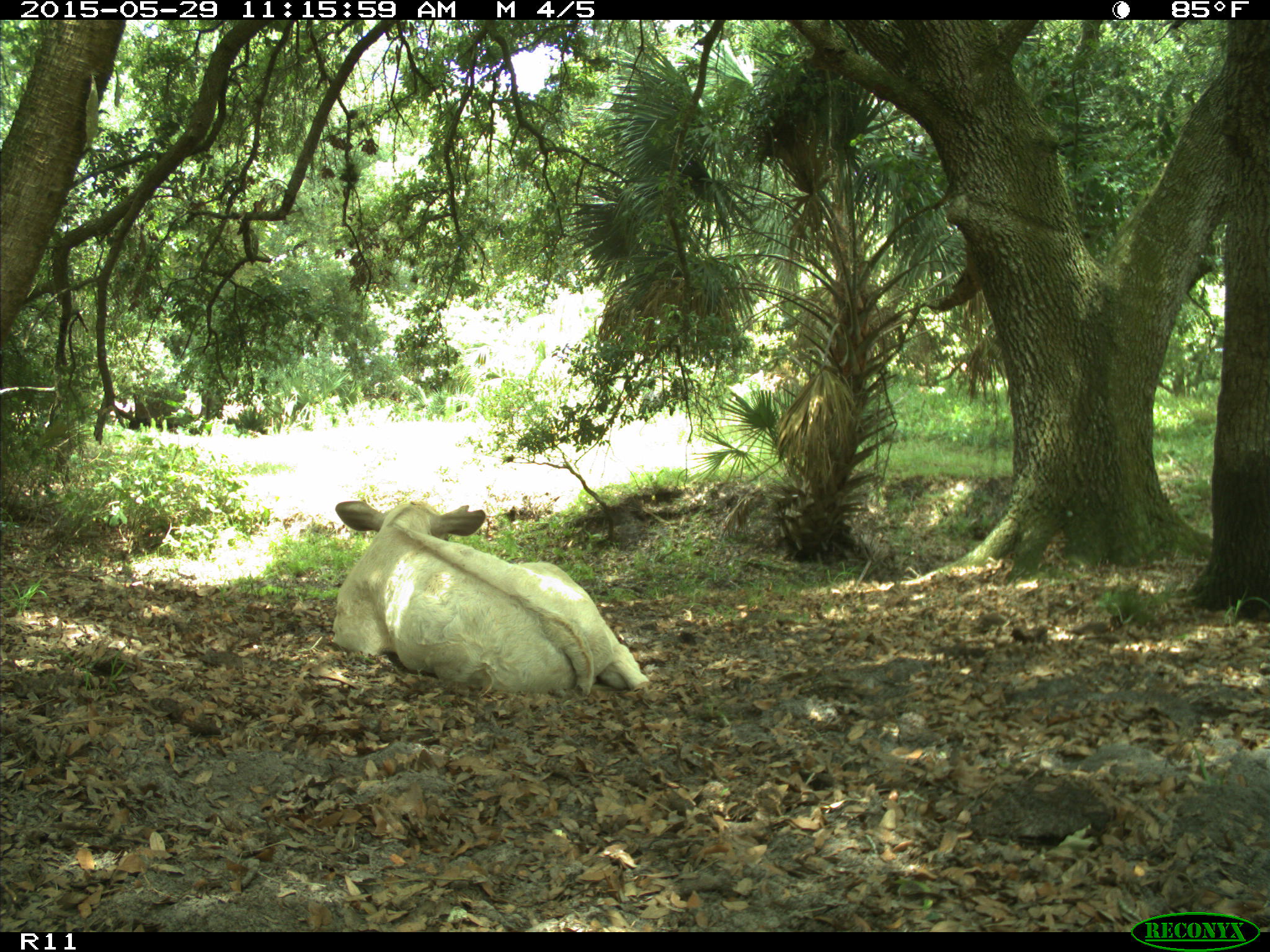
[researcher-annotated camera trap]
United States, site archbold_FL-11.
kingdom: Animalia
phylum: Chordata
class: Mammalia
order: Artiodactyla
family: Bovidae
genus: Bos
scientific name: Bos taurus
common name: domestic cow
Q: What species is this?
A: Bos taurus (domestic cow).